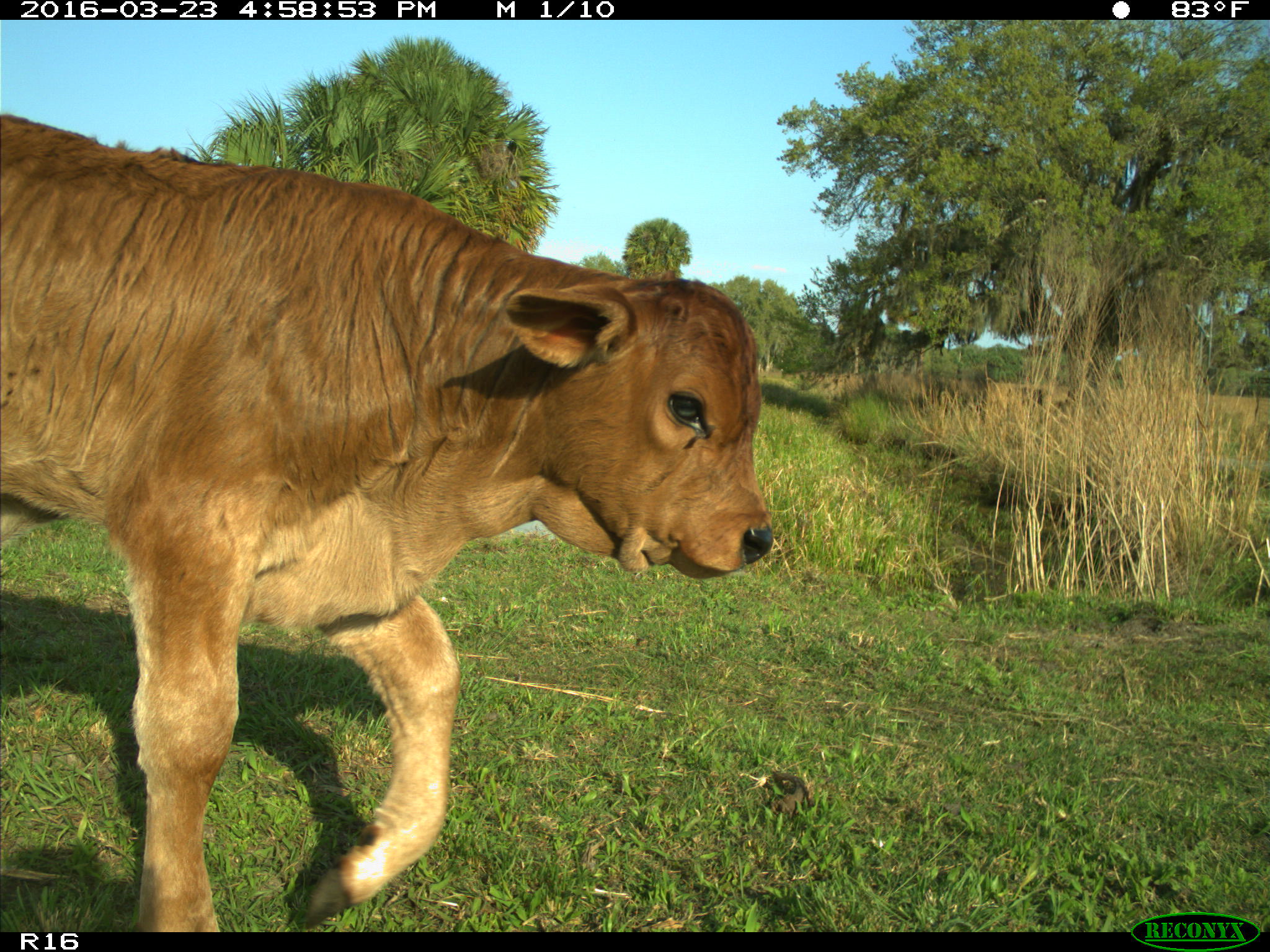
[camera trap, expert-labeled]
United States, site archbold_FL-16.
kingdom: Animalia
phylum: Chordata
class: Mammalia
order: Artiodactyla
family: Bovidae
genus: Bos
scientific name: Bos taurus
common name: domestic cow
Bos taurus (domestic cow).